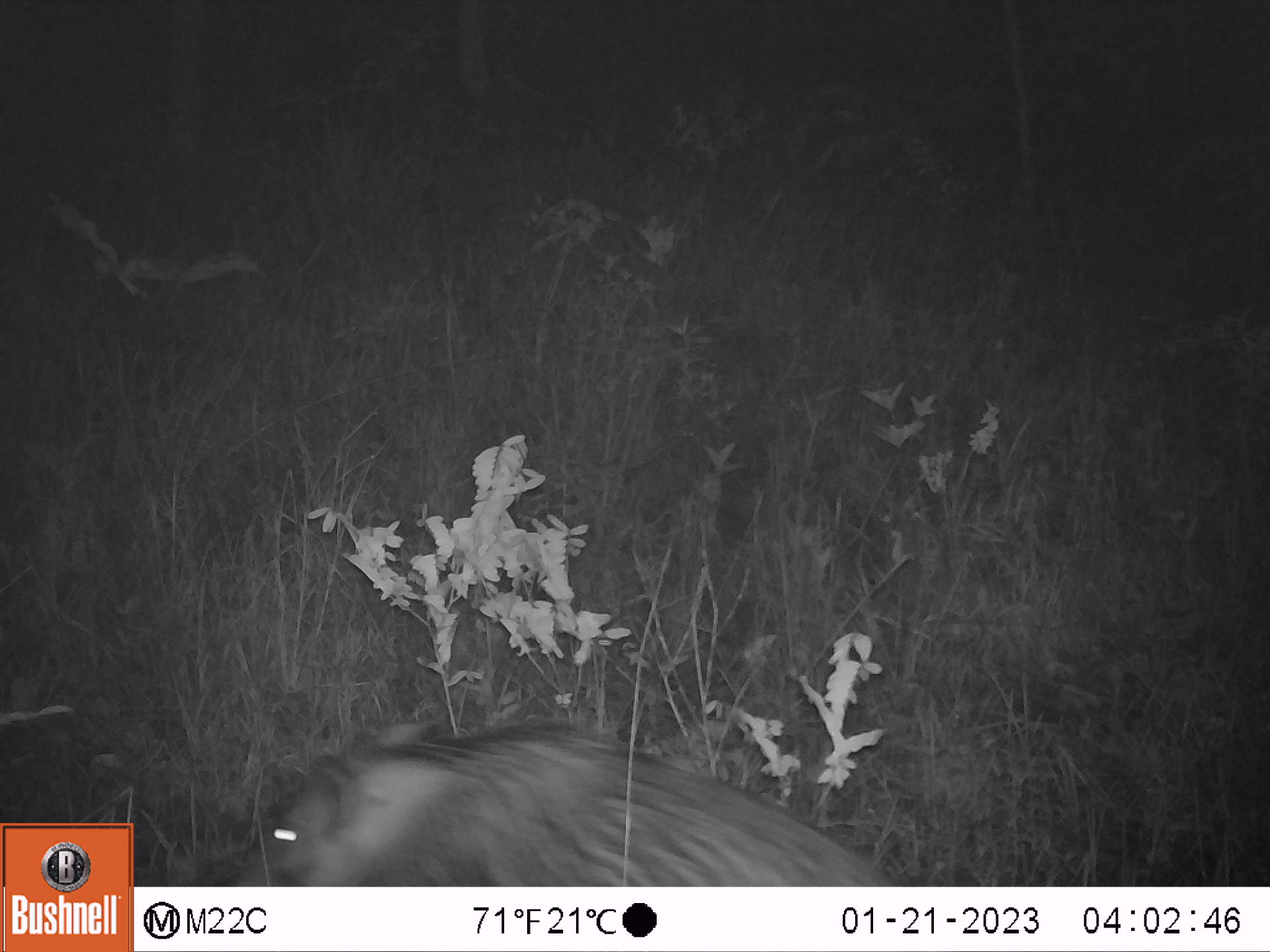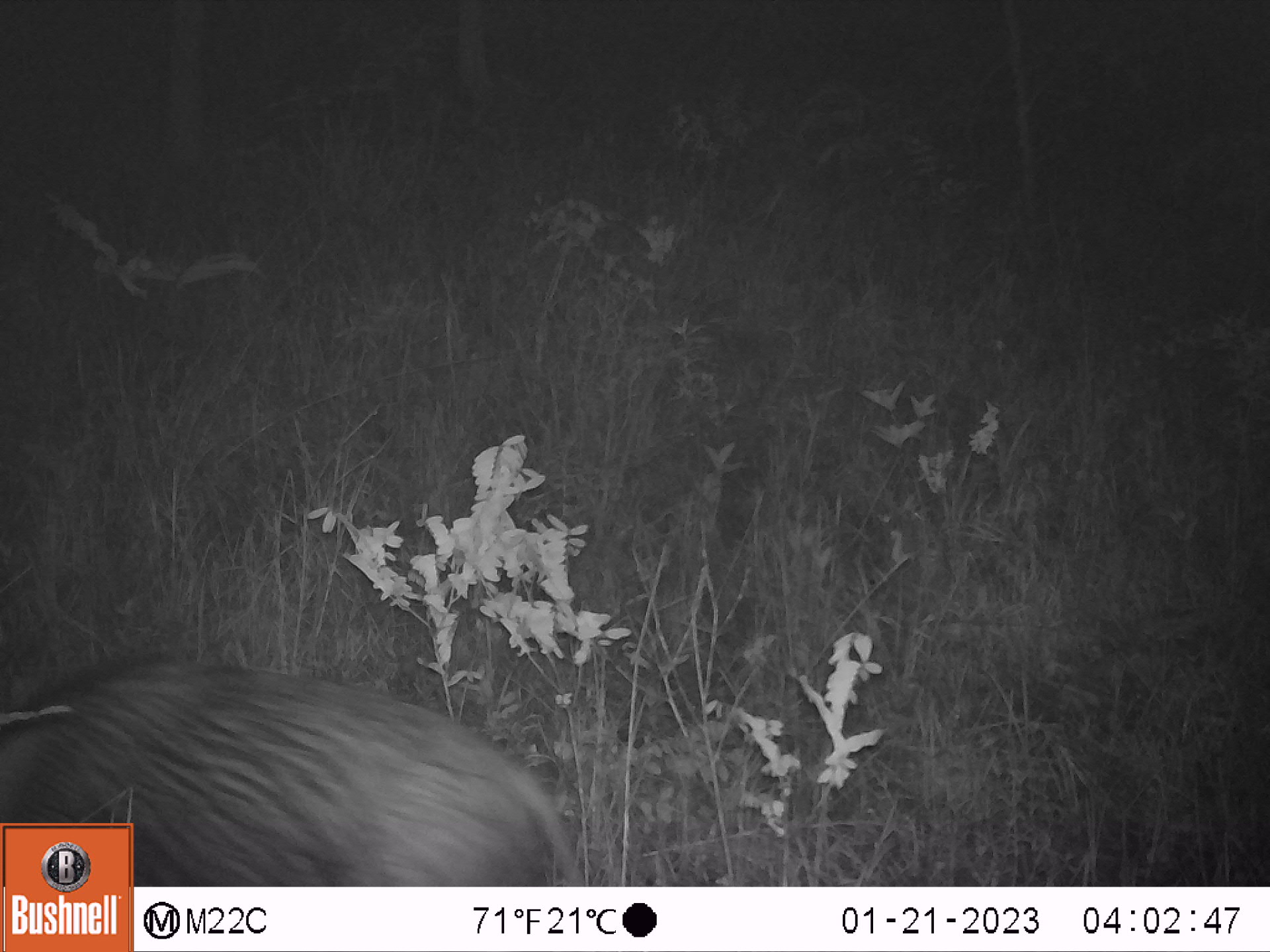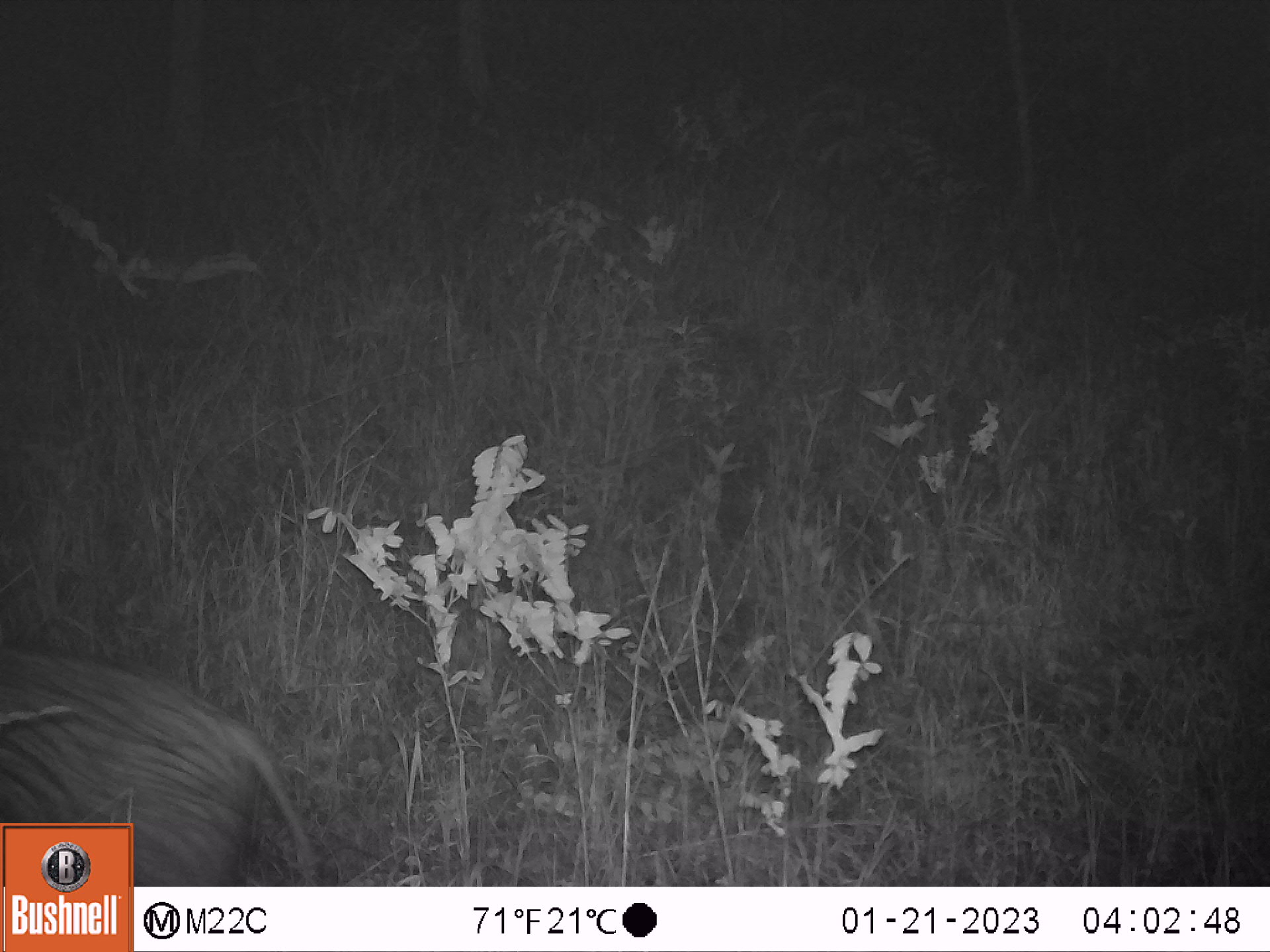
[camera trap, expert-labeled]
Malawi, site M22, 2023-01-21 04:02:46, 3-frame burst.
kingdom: Animalia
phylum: Chordata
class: Mammalia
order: Artiodactyla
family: Suidae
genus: Potamochoerus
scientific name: Potamochoerus larvatus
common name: bushpig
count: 1